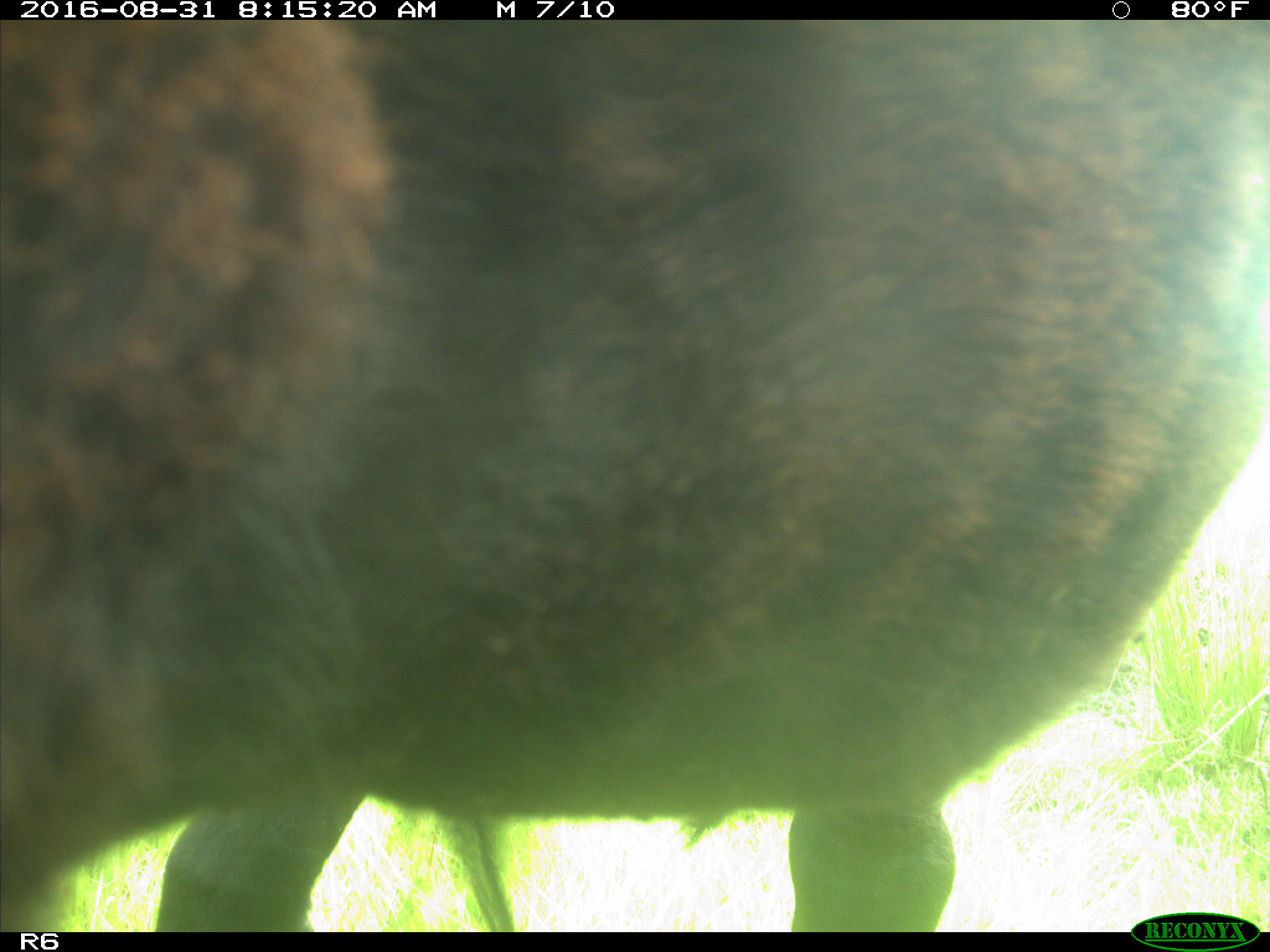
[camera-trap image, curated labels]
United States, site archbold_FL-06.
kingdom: Animalia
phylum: Chordata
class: Mammalia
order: Artiodactyla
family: Bovidae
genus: Bos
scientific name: Bos taurus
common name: domestic cow